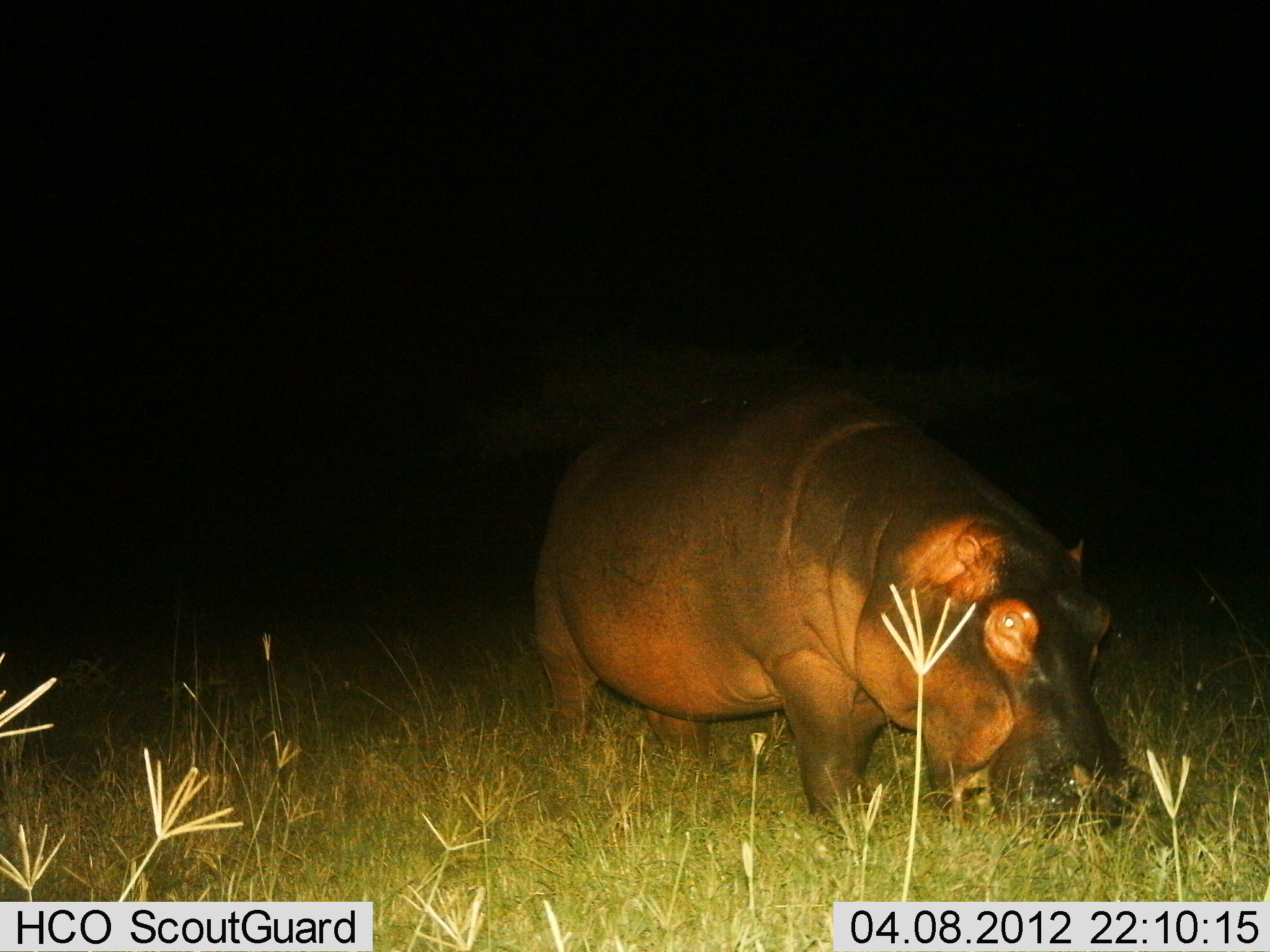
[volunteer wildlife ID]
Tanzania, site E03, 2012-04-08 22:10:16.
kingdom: Animalia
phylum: Chordata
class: Mammalia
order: Artiodactyla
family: Hippopotamidae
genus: Hippopotamus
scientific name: Hippopotamus amphibius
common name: hippopotamus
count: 1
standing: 24%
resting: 0%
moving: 18%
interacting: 0%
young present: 0%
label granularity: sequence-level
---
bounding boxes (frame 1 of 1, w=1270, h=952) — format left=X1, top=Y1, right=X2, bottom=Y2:
animal: left=527, top=350, right=1159, bottom=853